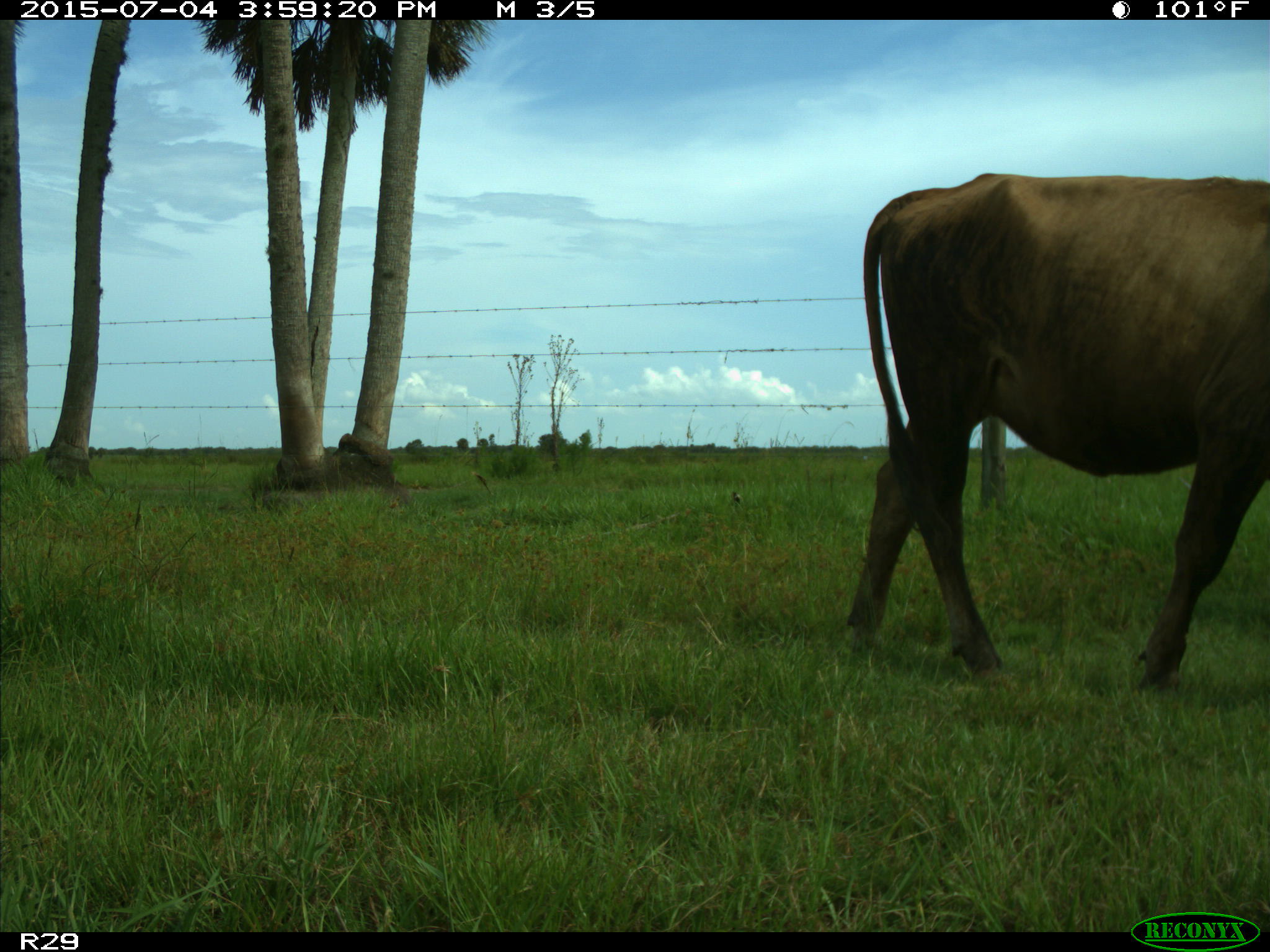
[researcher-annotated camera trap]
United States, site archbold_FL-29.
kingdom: Animalia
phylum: Chordata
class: Mammalia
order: Artiodactyla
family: Bovidae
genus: Bos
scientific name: Bos taurus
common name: domestic cow